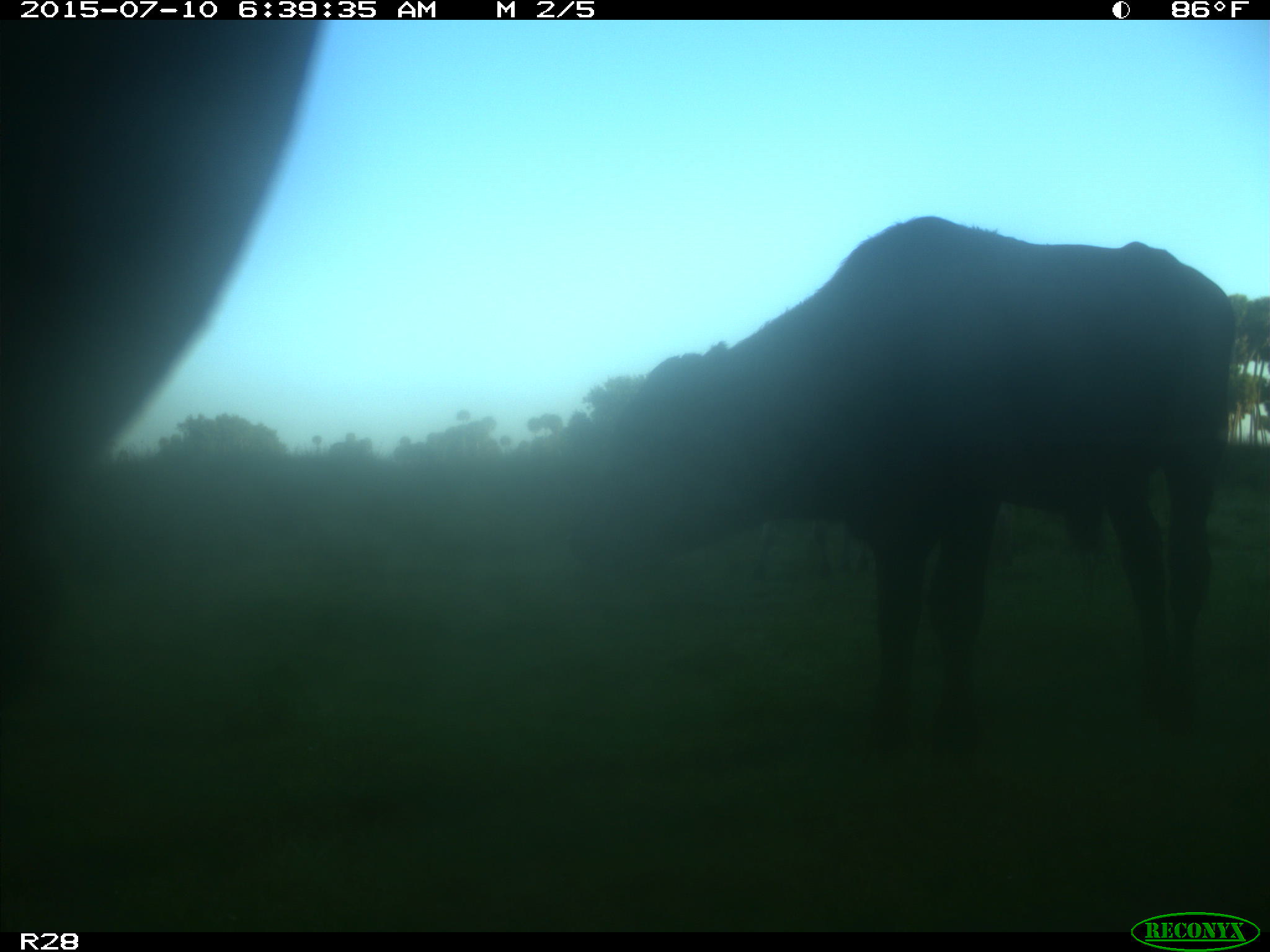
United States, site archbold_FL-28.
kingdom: Animalia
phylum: Chordata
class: Mammalia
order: Artiodactyla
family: Bovidae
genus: Bos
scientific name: Bos taurus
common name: domestic cow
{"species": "Bos taurus (domestic cow)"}